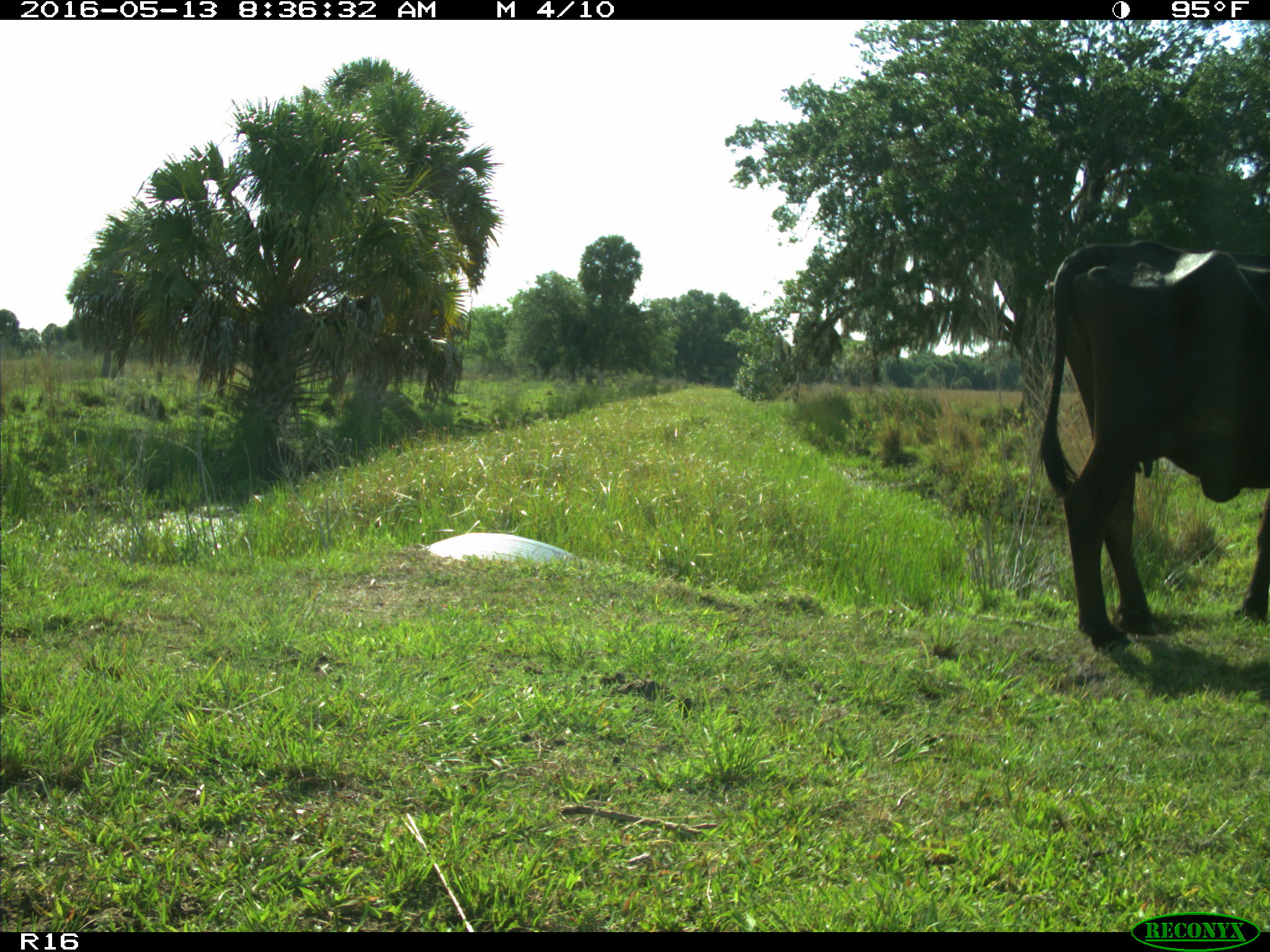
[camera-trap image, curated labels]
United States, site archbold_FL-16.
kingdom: Animalia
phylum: Chordata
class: Mammalia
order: Artiodactyla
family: Bovidae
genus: Bos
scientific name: Bos taurus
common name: domestic cow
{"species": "Bos taurus (domestic cow)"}